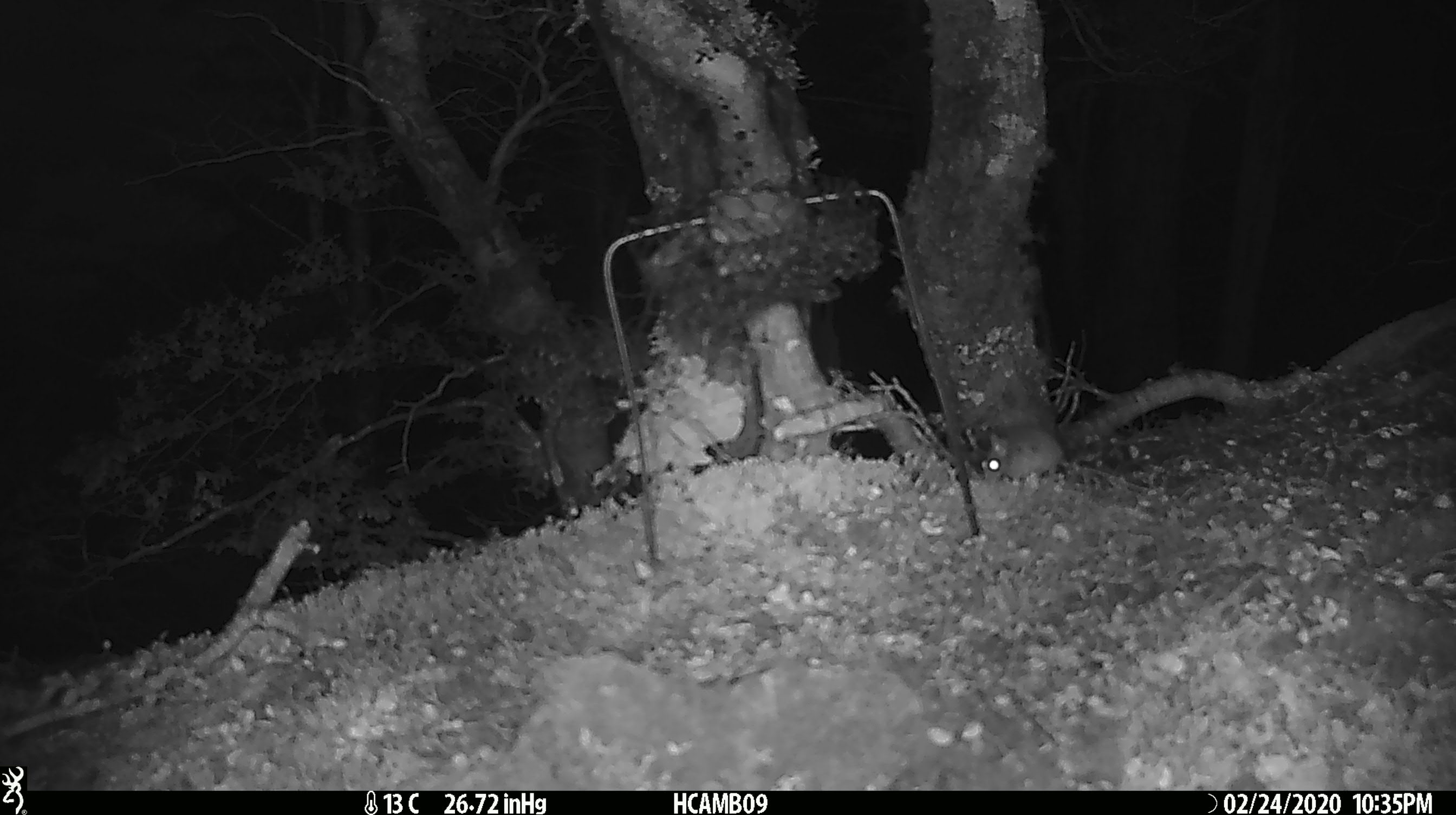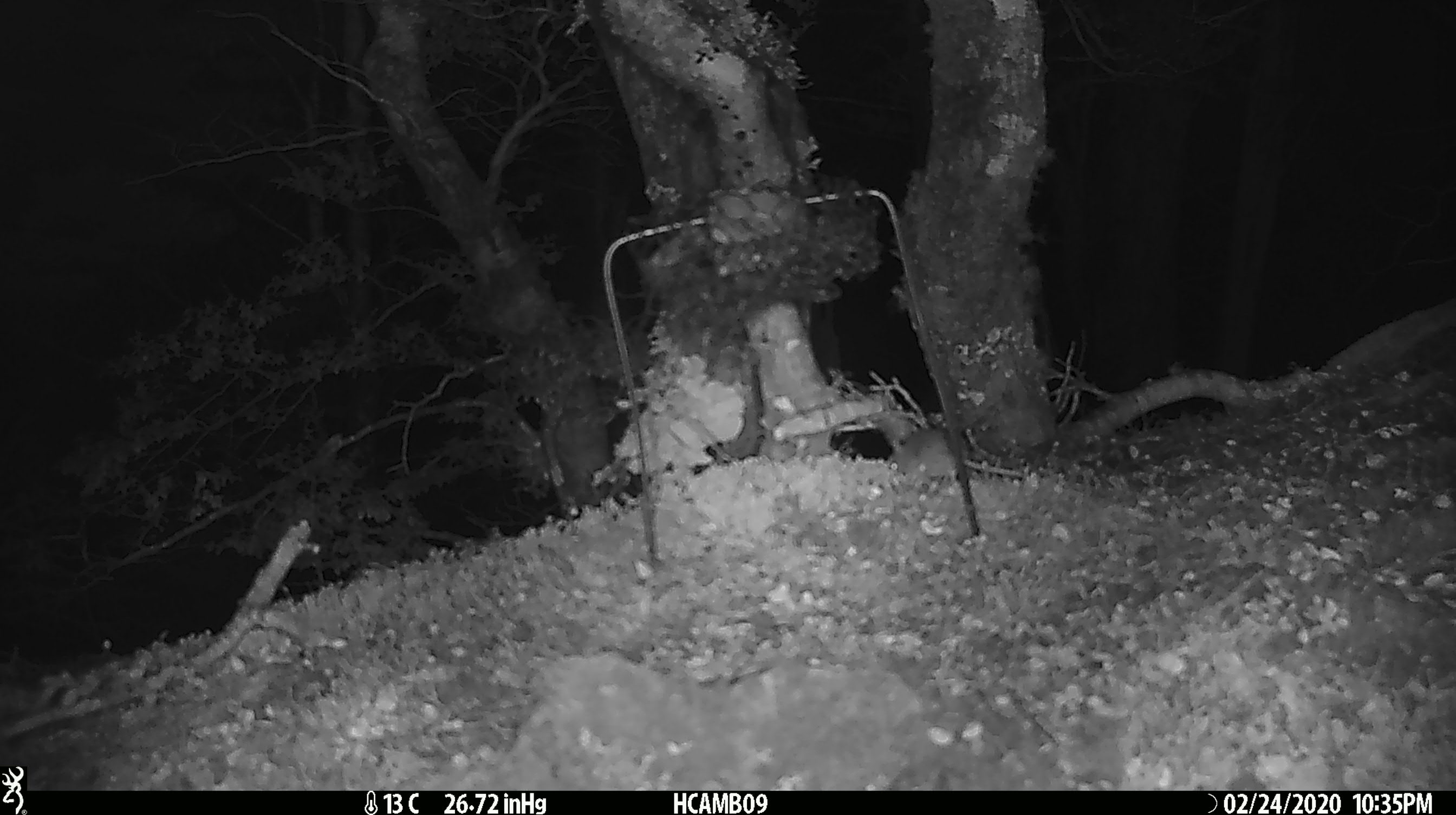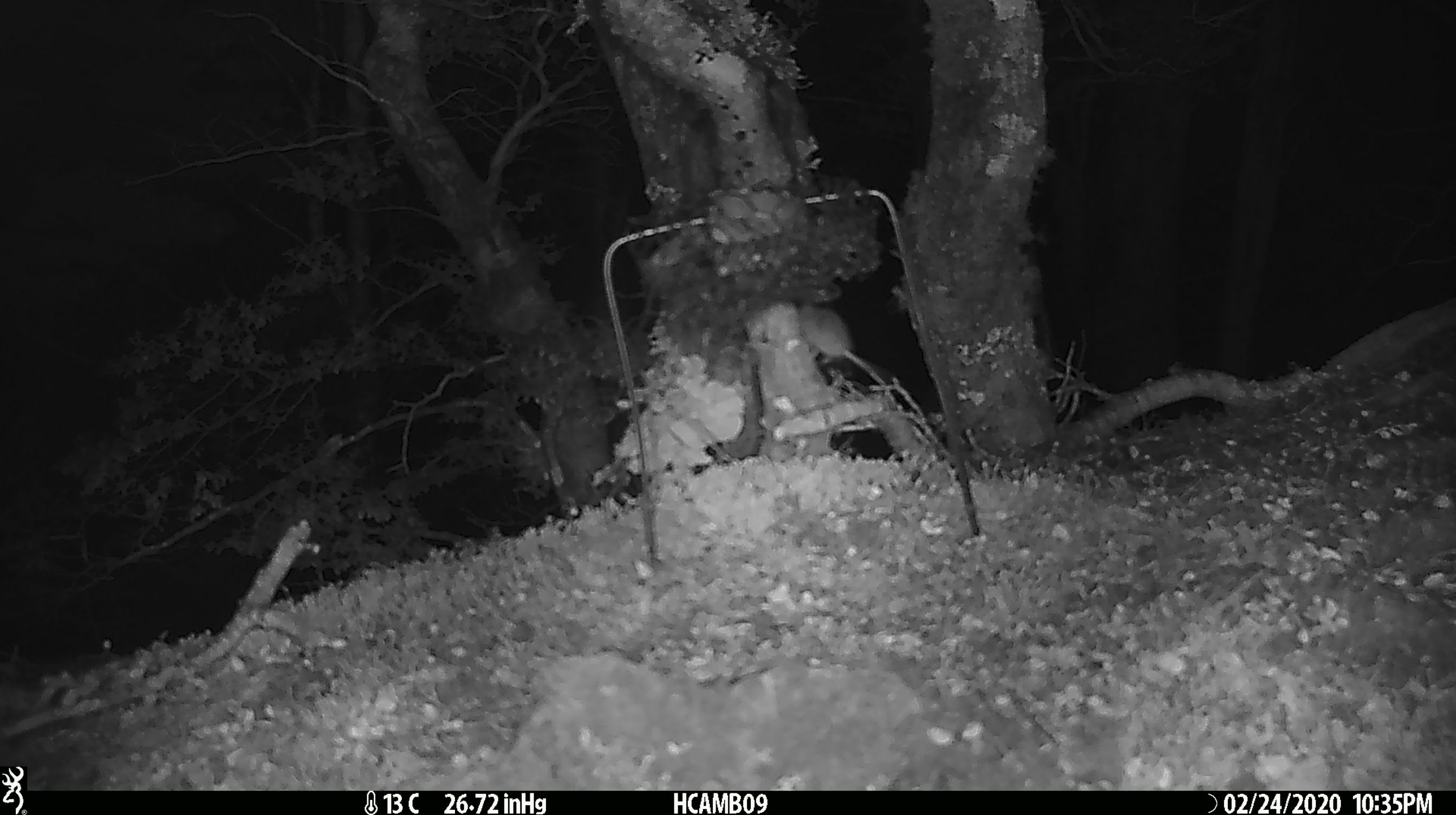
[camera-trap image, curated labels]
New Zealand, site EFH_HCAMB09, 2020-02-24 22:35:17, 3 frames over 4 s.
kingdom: Animalia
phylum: Chordata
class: Mammalia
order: Rodentia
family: Muridae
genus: Mus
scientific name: Mus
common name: mouse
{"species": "mouse (Mus)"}